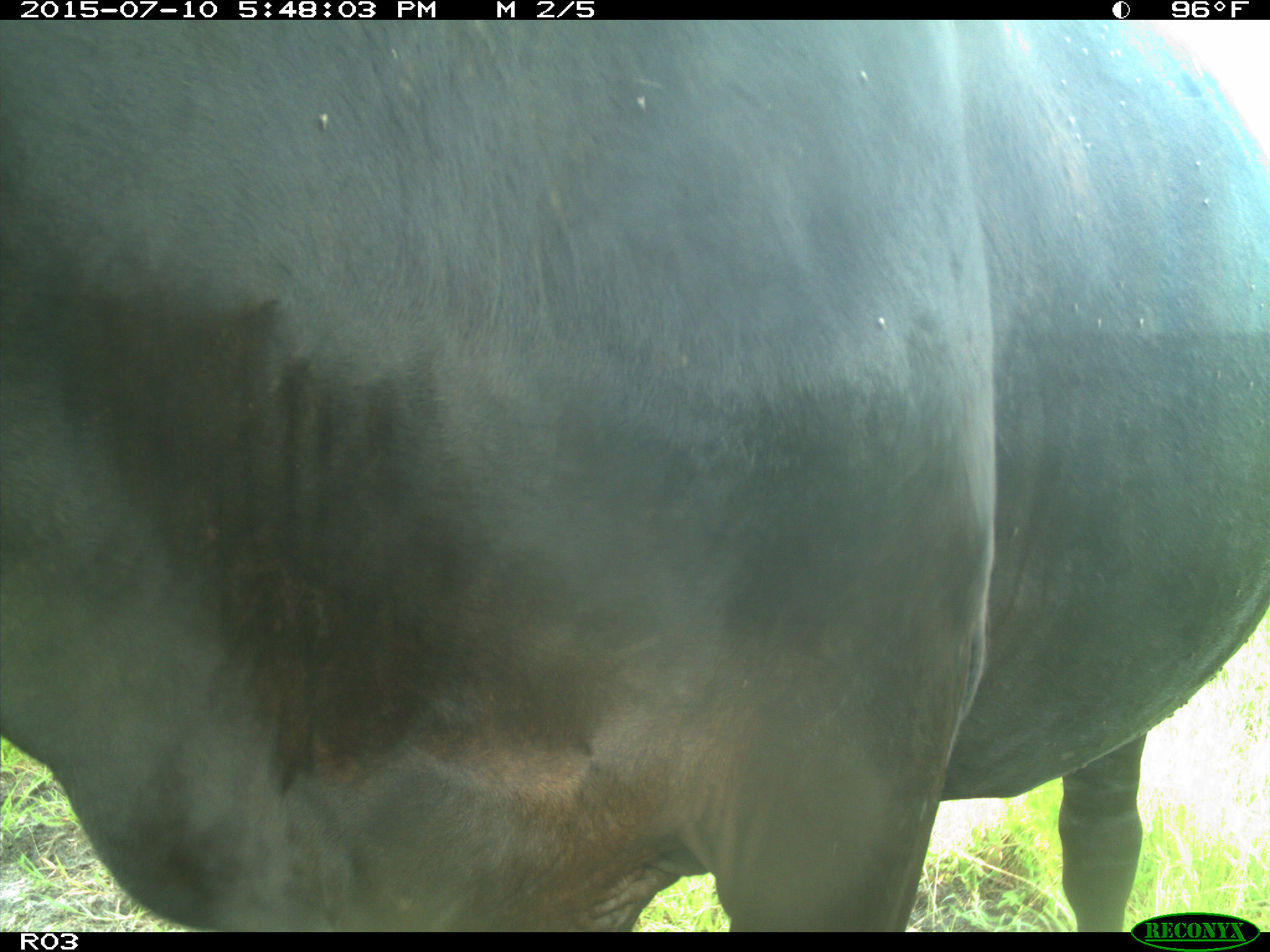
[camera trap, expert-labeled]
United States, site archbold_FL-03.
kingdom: Animalia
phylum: Chordata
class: Mammalia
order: Artiodactyla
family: Bovidae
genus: Bos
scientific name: Bos taurus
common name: domestic cow